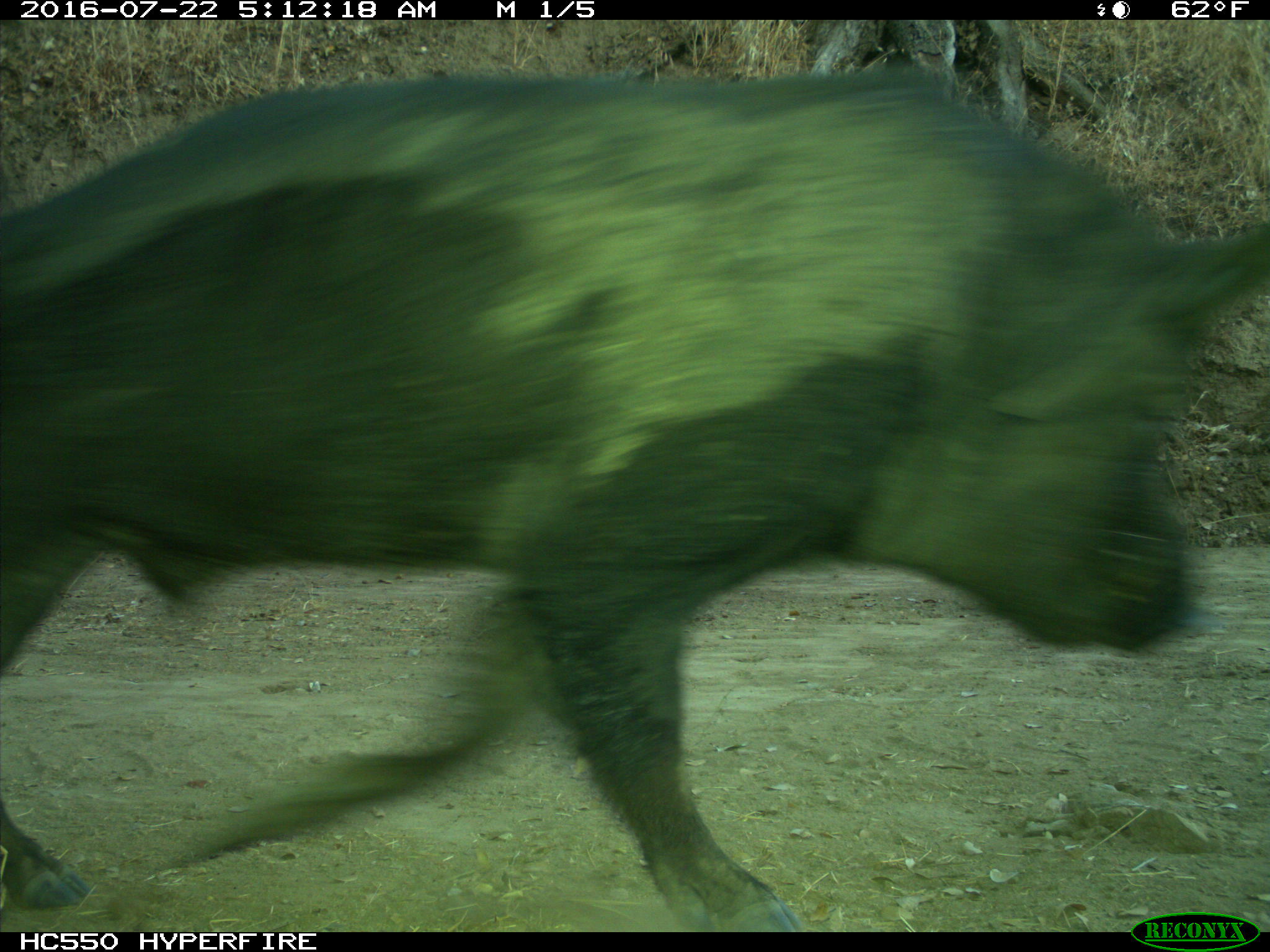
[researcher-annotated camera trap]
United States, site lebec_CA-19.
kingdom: Animalia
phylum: Chordata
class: Mammalia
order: Artiodactyla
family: Suidae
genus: Sus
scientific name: Sus scrofa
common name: wild boar